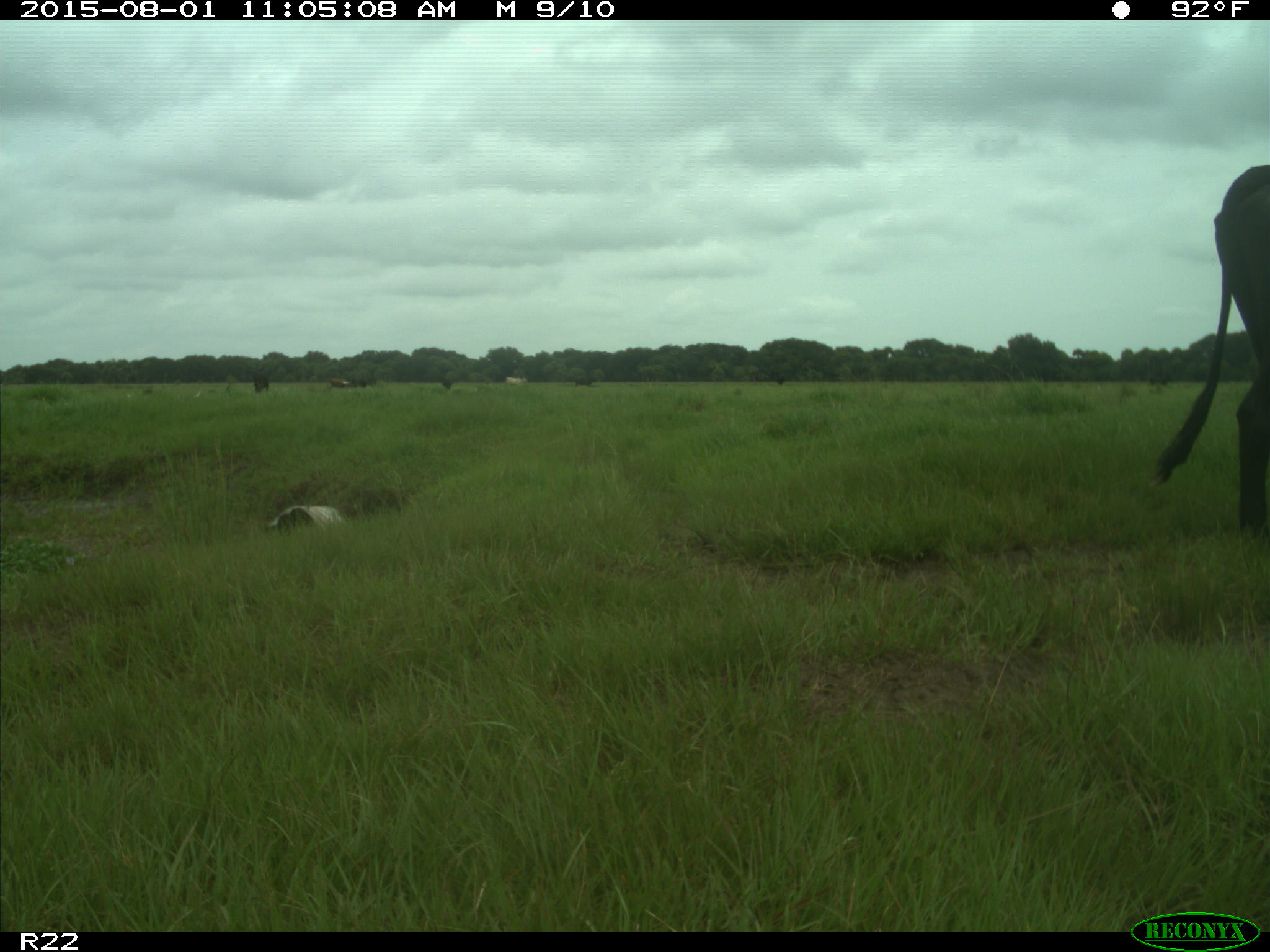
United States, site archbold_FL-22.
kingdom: Animalia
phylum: Chordata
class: Mammalia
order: Artiodactyla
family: Bovidae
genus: Bos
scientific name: Bos taurus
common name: domestic cow